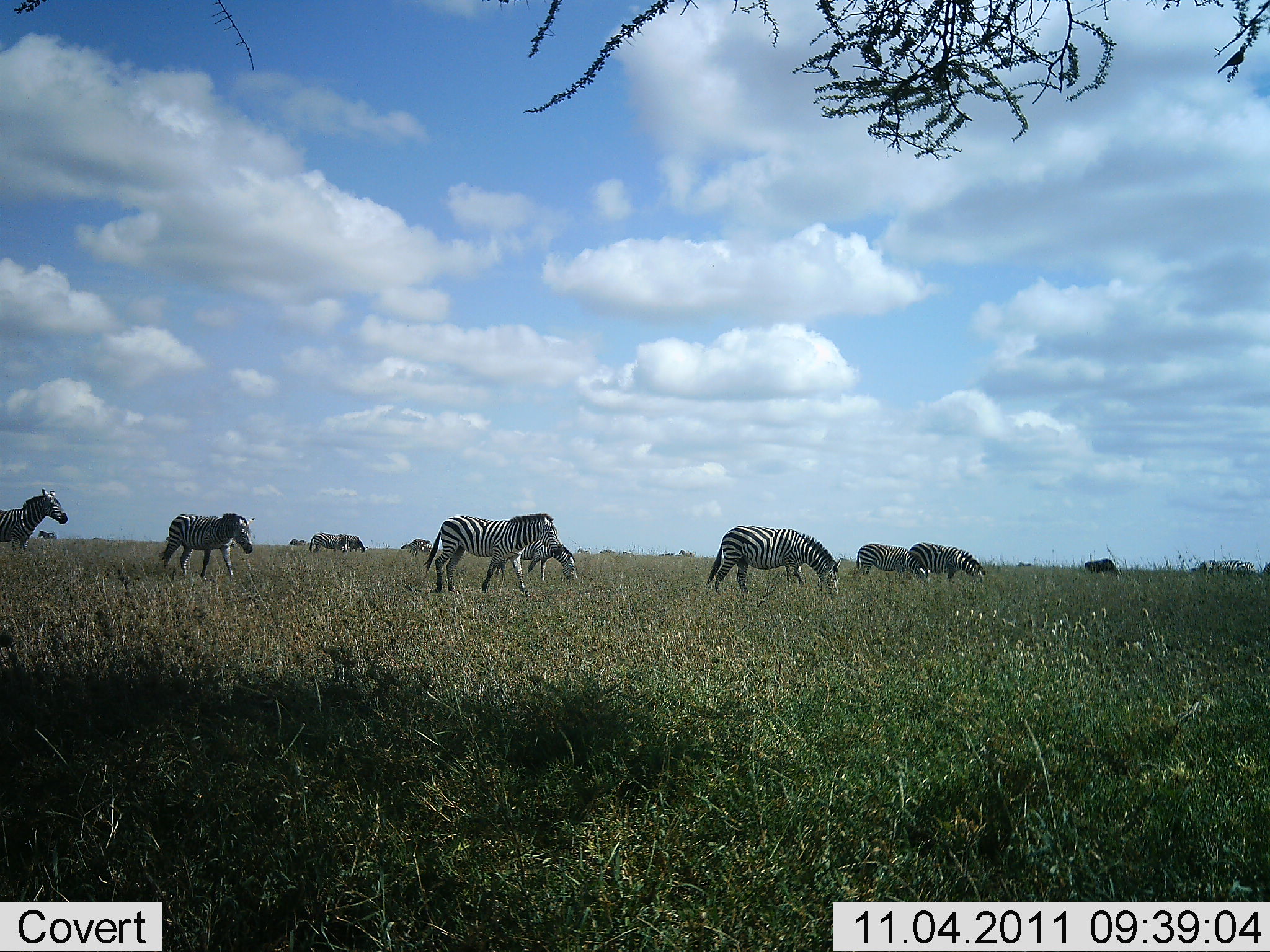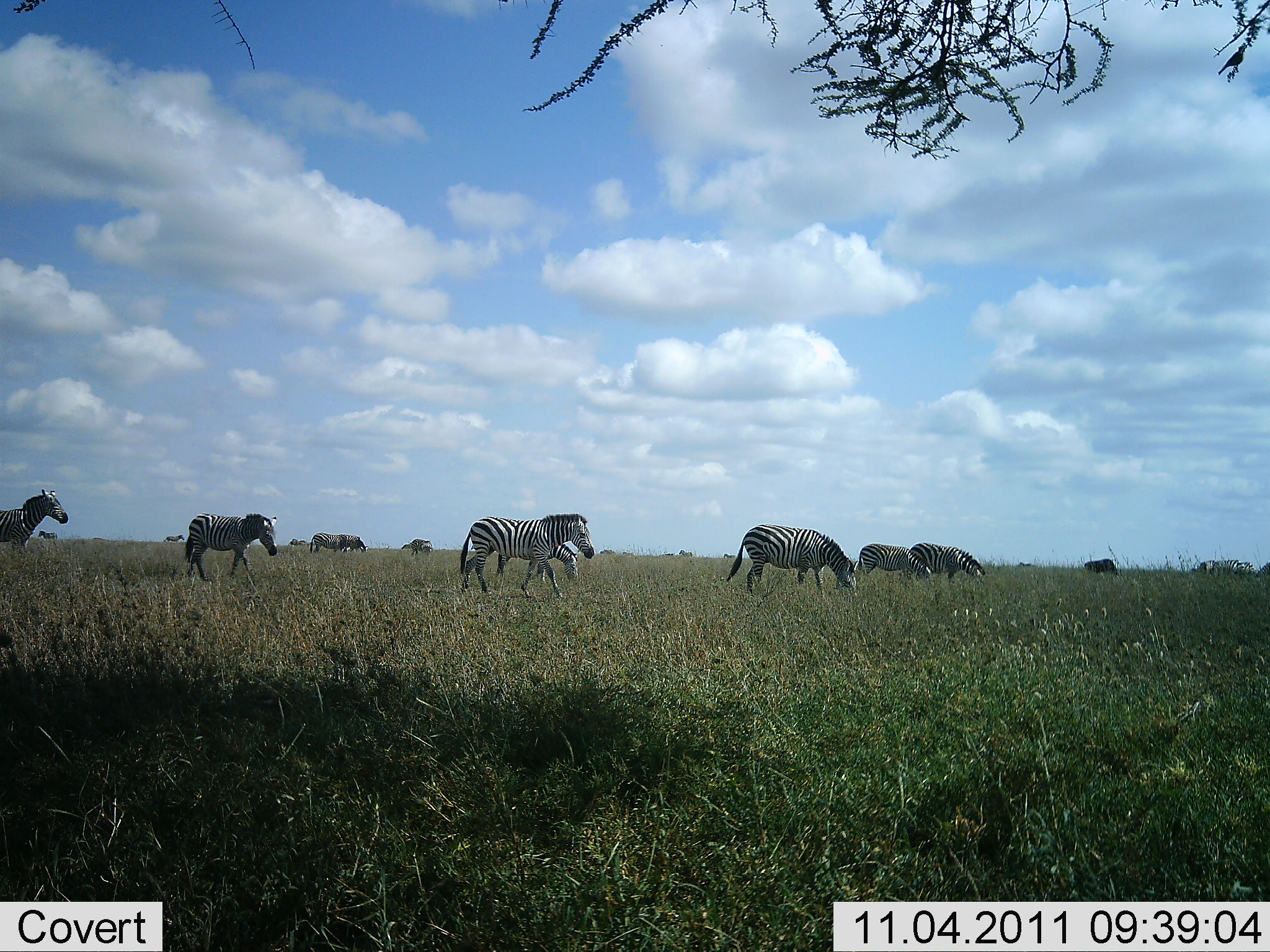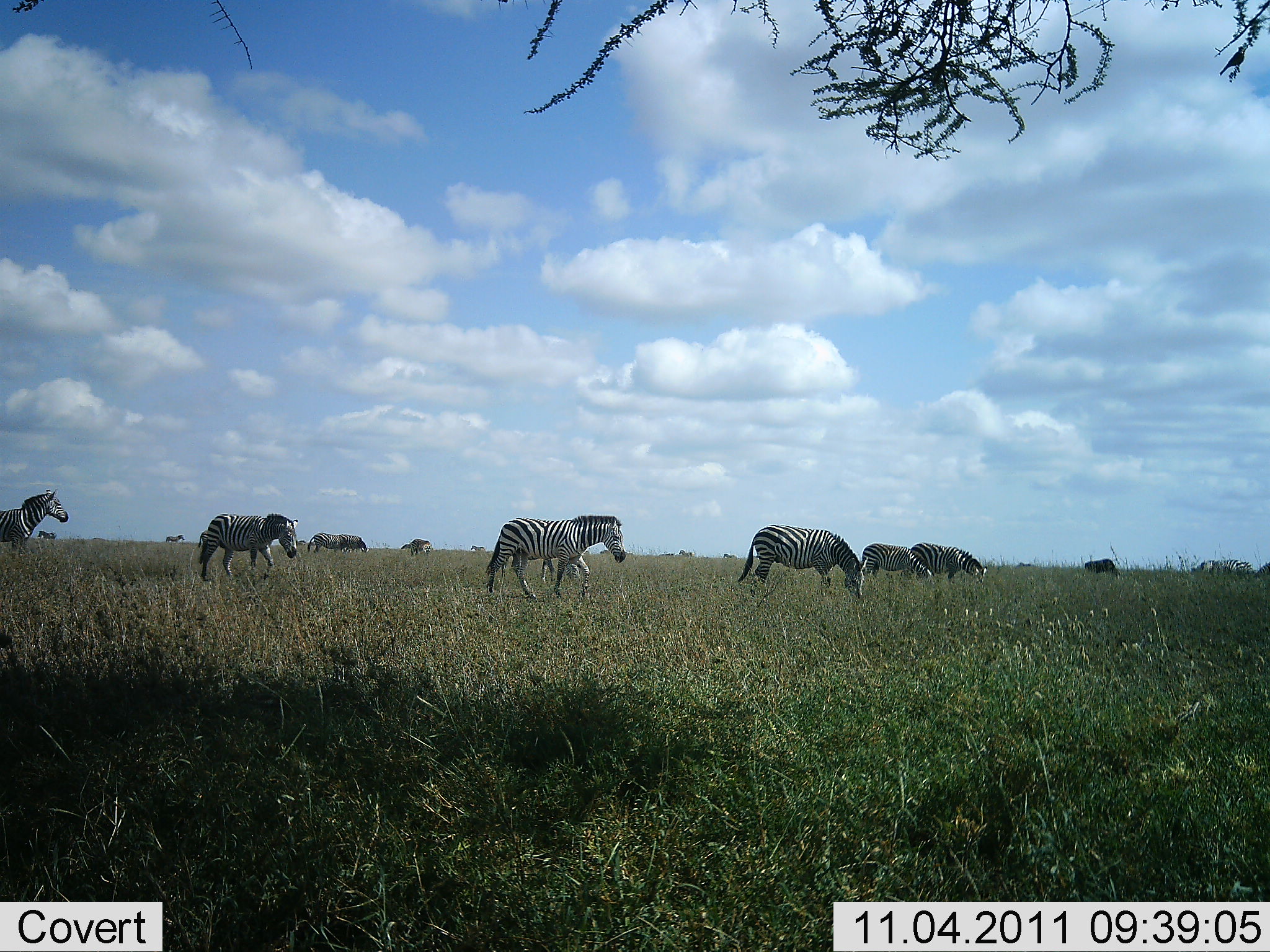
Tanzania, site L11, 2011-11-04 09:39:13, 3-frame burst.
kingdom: Animalia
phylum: Chordata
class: Mammalia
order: Perissodactyla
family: Equidae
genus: Equus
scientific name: Equus quagga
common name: plains zebra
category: zebra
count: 11-50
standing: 56%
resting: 0%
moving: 81%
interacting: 0%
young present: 6%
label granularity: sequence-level